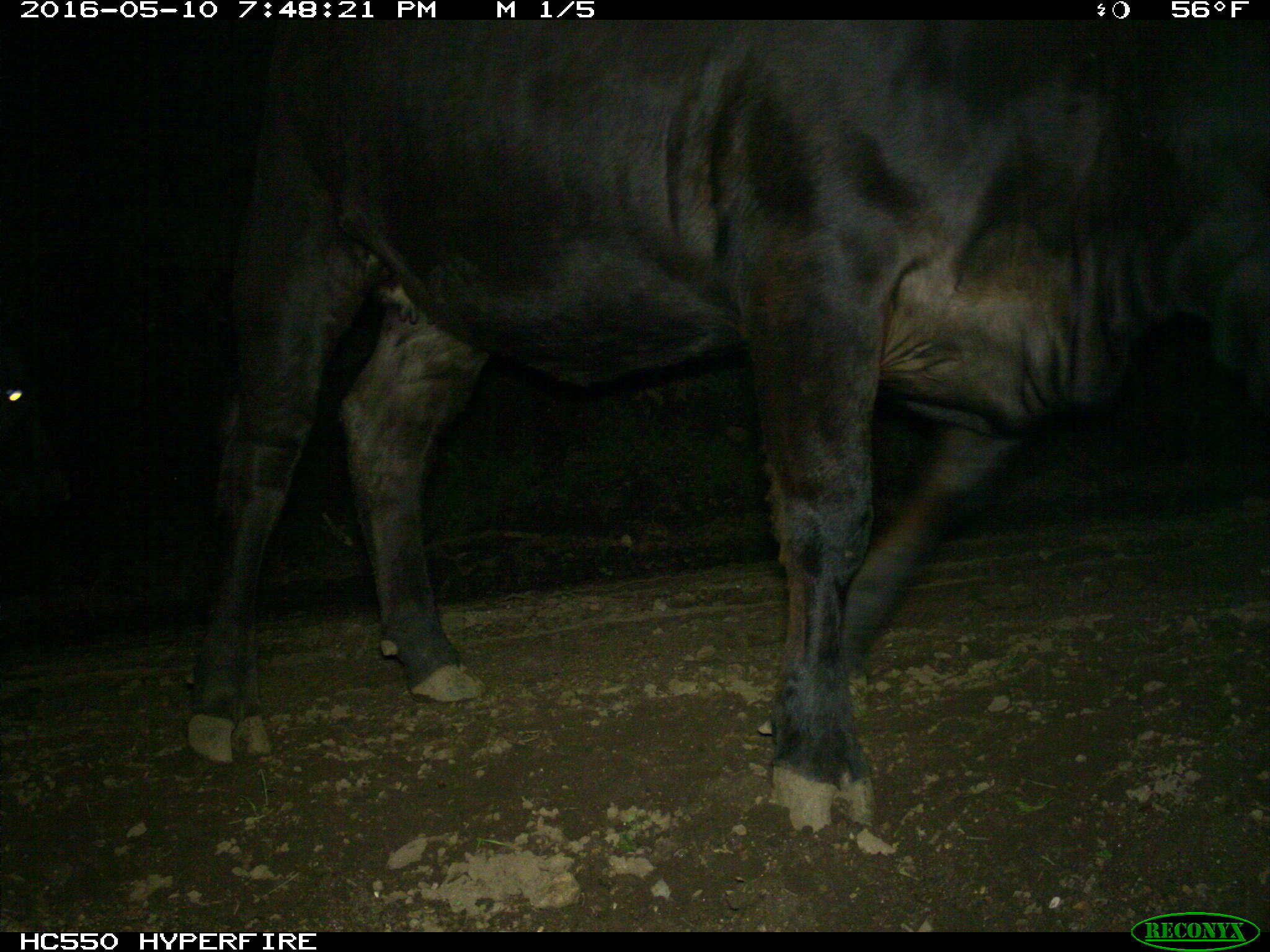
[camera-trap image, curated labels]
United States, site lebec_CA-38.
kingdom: Animalia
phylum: Chordata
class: Mammalia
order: Artiodactyla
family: Bovidae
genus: Bos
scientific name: Bos taurus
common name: domestic cow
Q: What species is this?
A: Bos taurus (domestic cow).